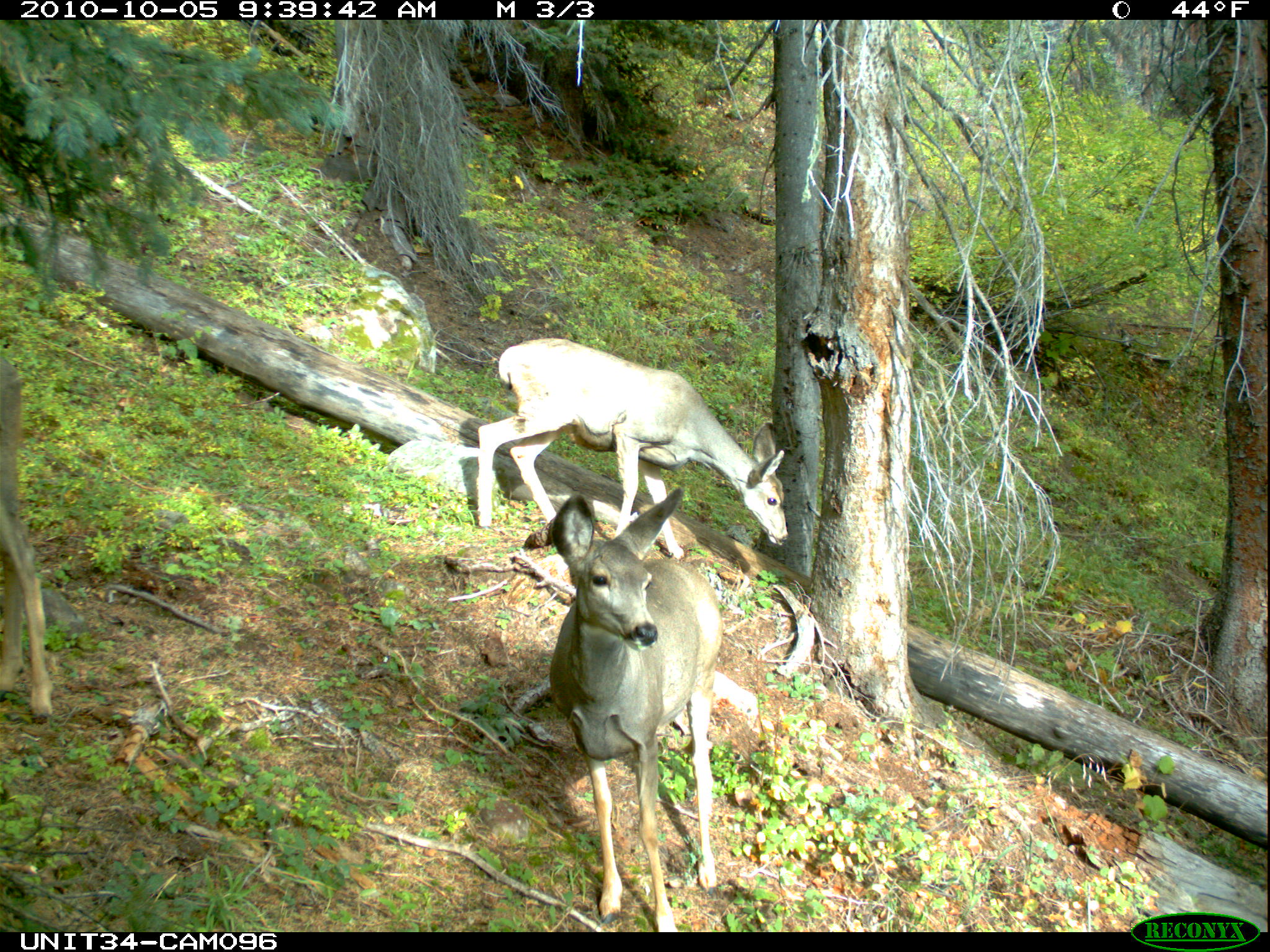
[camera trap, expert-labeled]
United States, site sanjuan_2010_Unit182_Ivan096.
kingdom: Animalia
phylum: Chordata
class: Mammalia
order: Artiodactyla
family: Cervidae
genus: Odocoileus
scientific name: Odocoileus hemionus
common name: mule deer